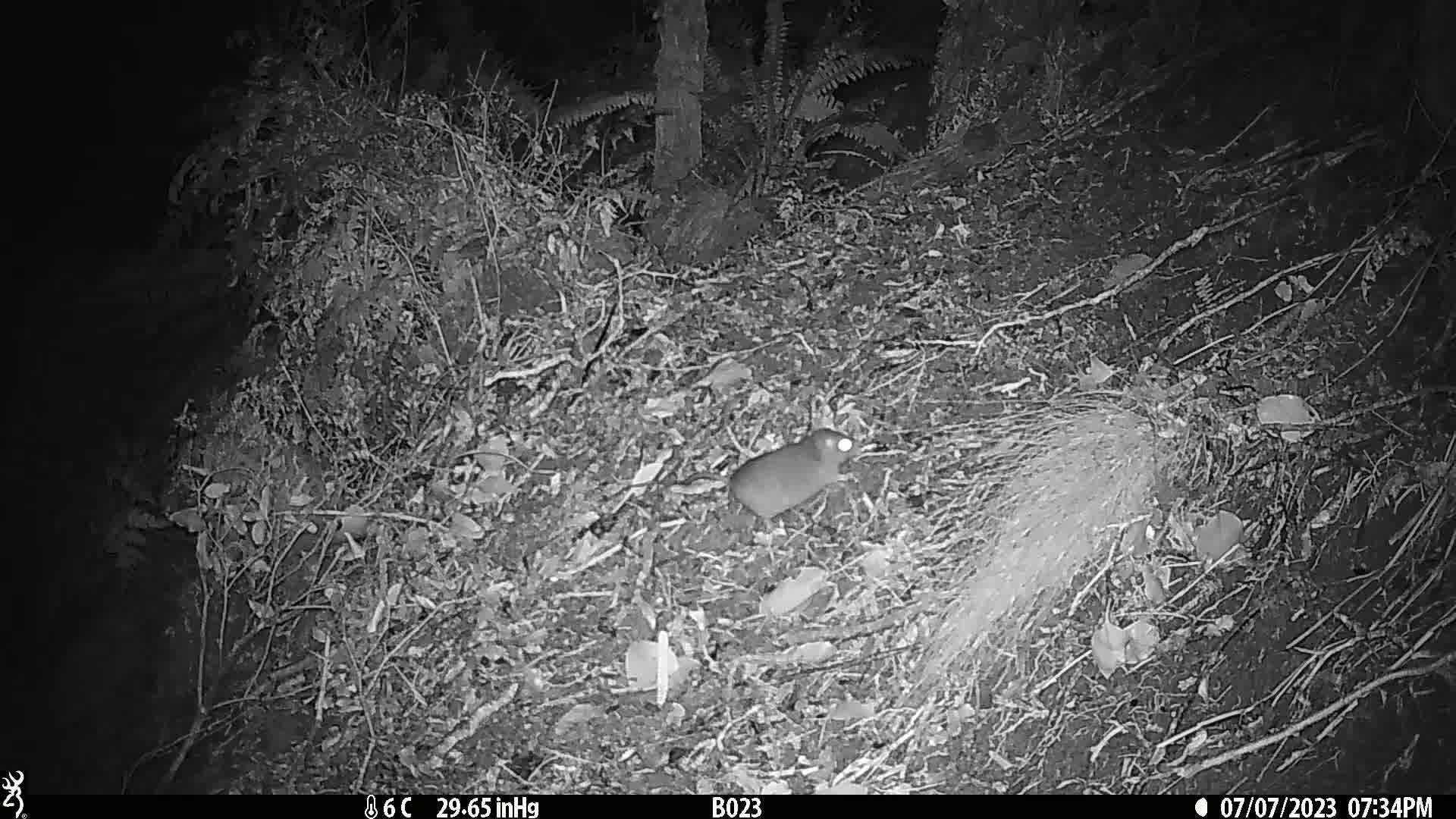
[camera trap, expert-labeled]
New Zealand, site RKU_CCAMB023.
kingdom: Animalia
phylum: Chordata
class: Mammalia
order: Rodentia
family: Muridae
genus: Rattus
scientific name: Rattus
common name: rat